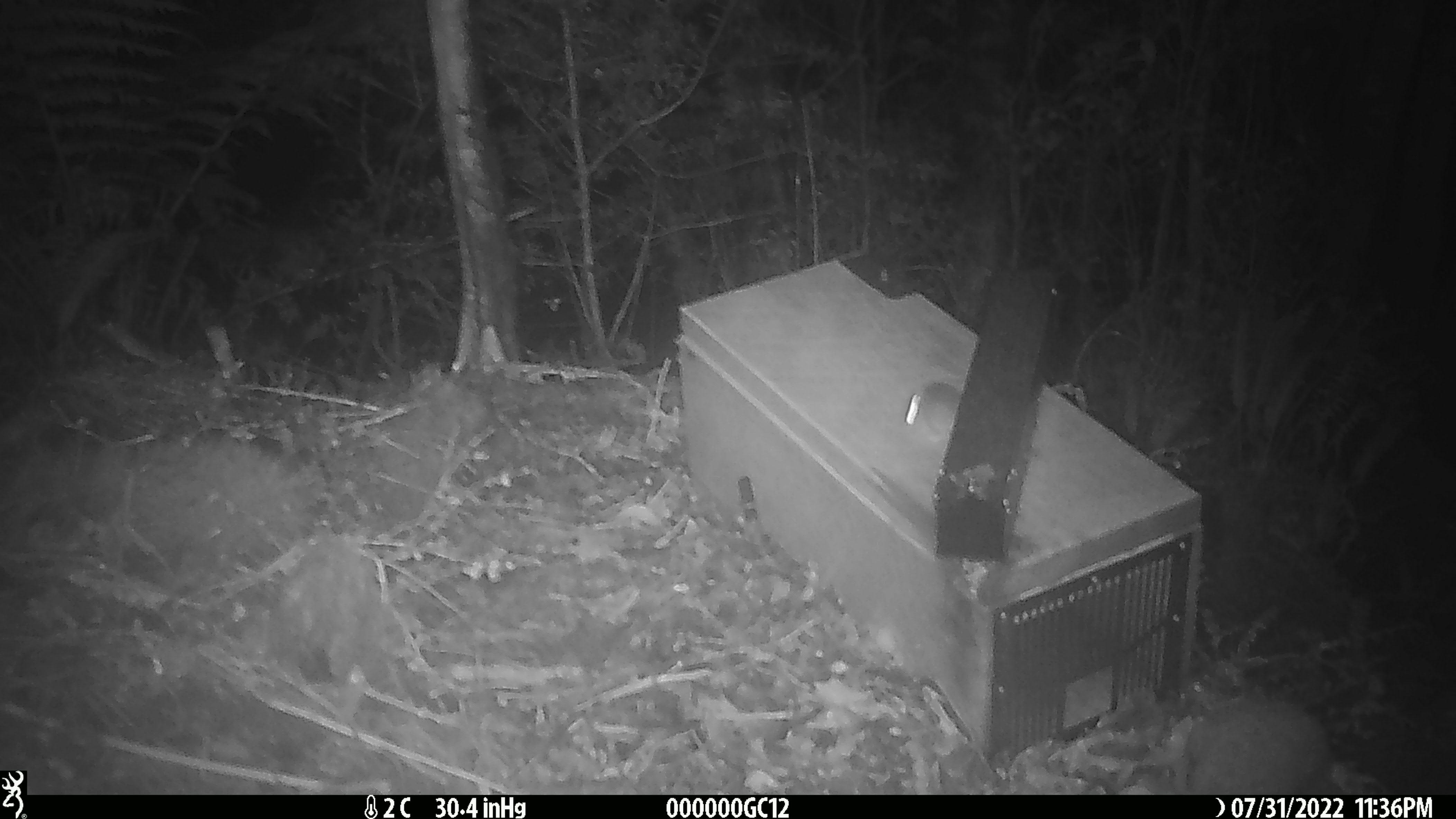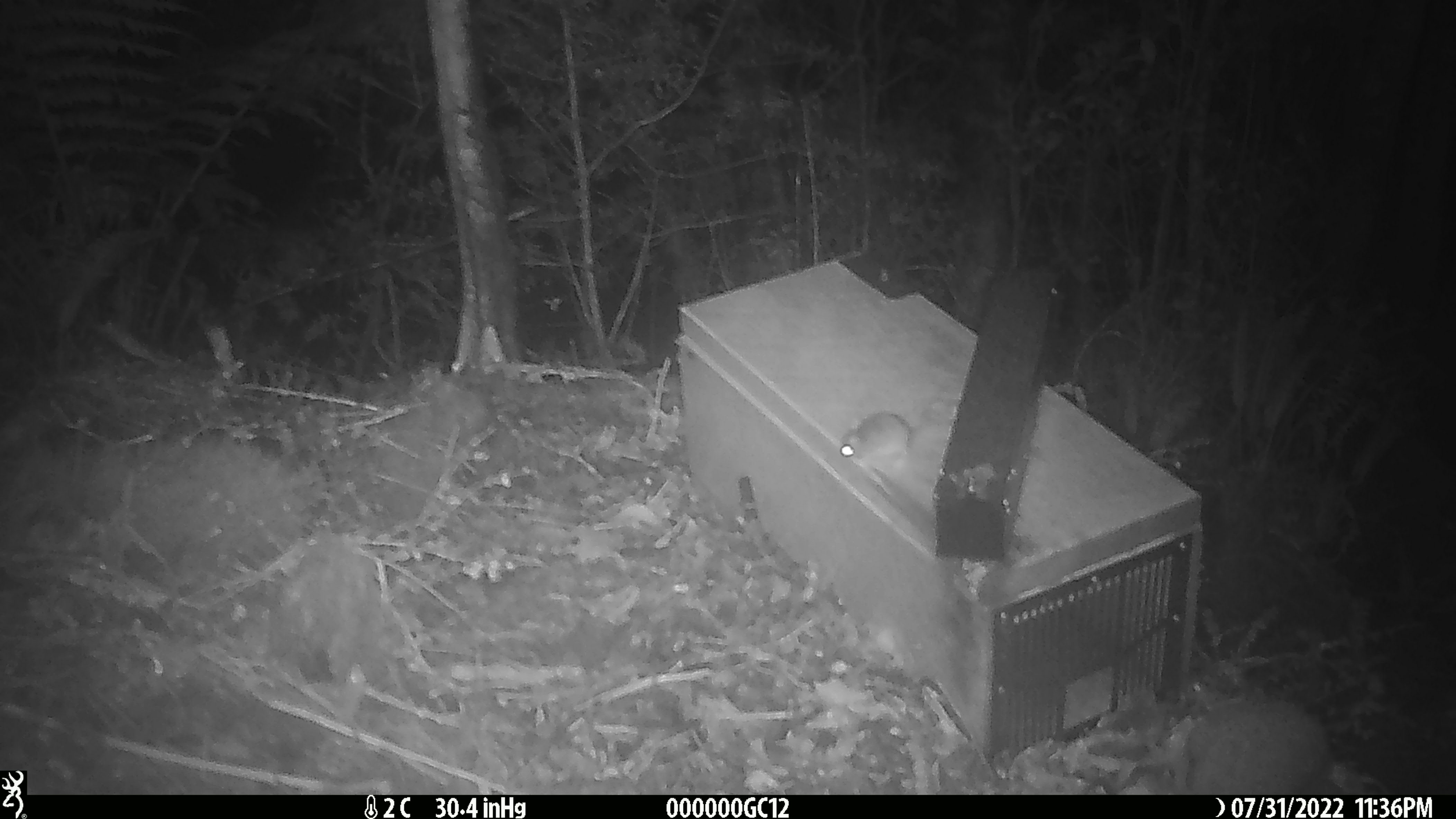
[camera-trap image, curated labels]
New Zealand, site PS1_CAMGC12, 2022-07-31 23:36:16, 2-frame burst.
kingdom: Animalia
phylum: Chordata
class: Mammalia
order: Rodentia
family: Muridae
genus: Mus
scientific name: Mus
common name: mouse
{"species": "mouse (Mus)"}